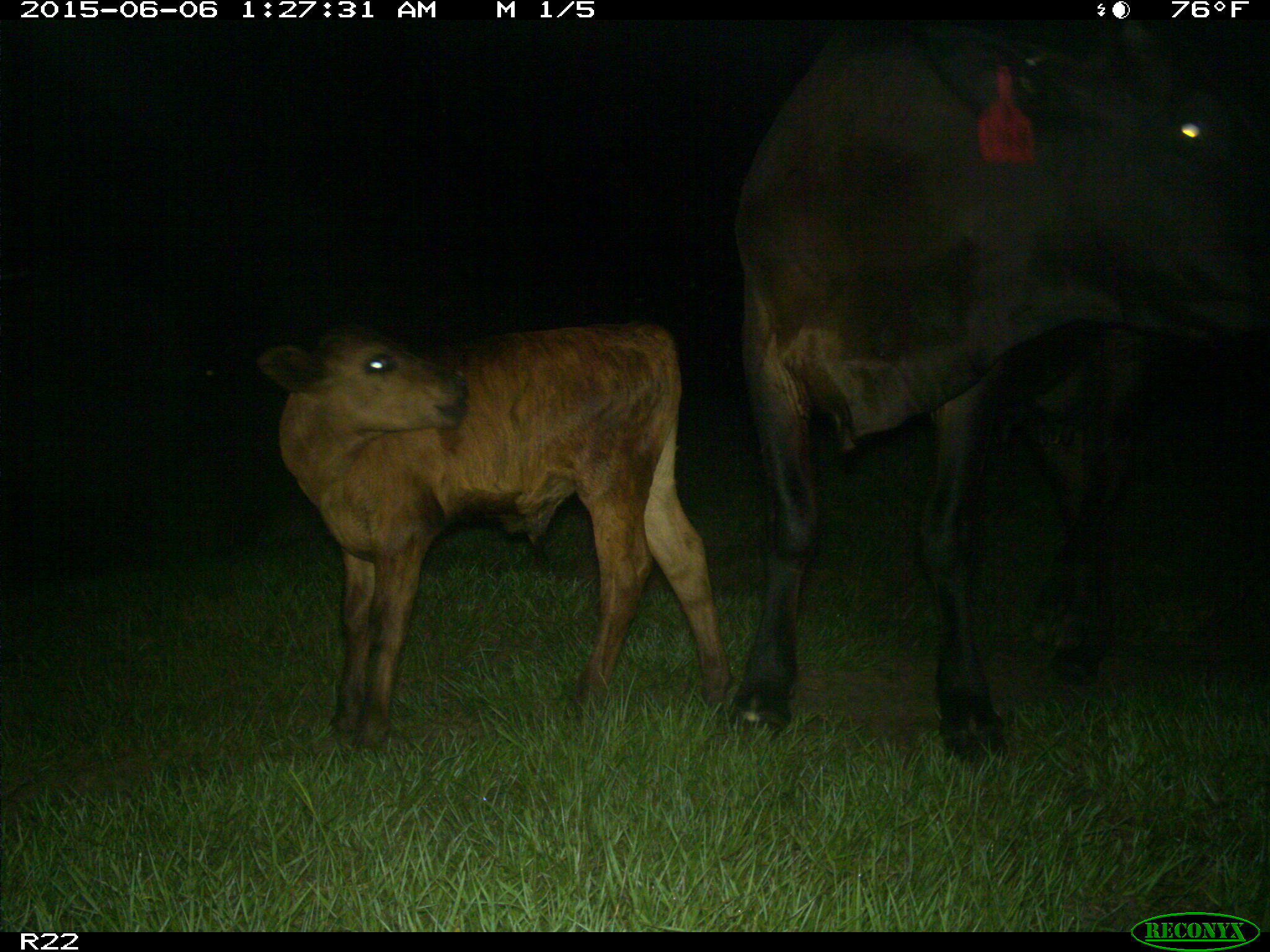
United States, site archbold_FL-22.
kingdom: Animalia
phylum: Chordata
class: Mammalia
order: Artiodactyla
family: Bovidae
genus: Bos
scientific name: Bos taurus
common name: domestic cow